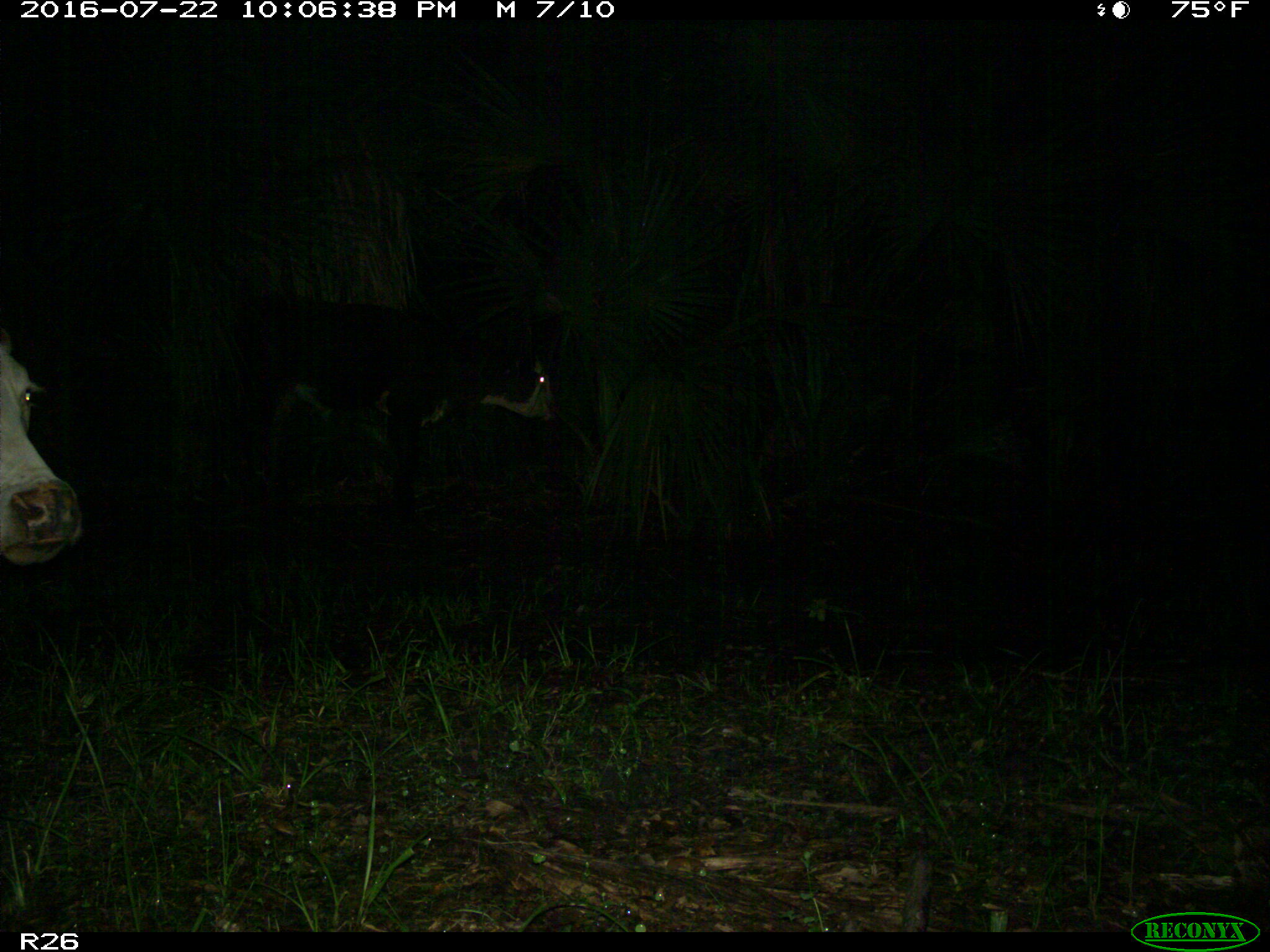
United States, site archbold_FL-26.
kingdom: Animalia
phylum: Chordata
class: Mammalia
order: Artiodactyla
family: Bovidae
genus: Bos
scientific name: Bos taurus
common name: domestic cow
Bos taurus (domestic cow).